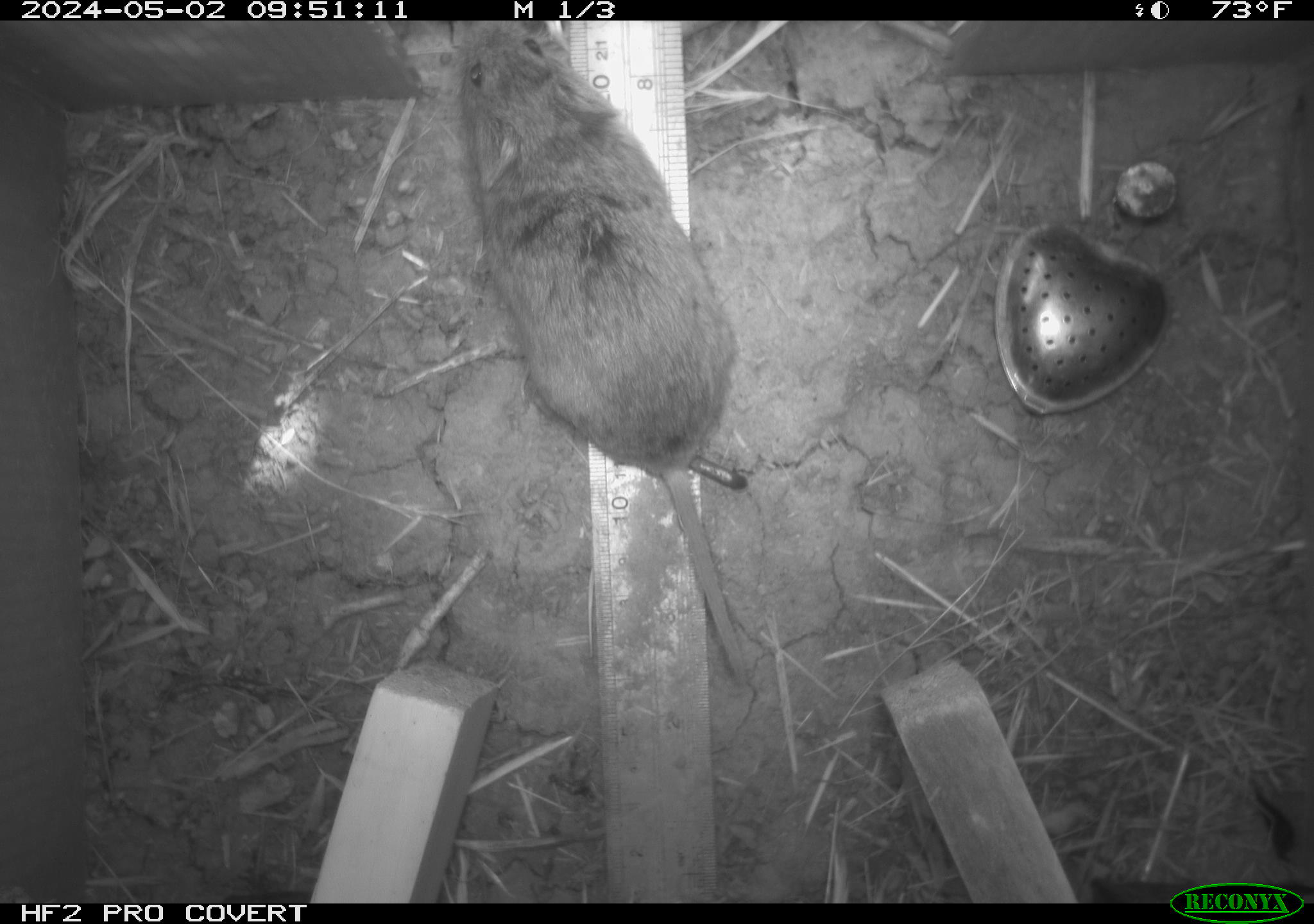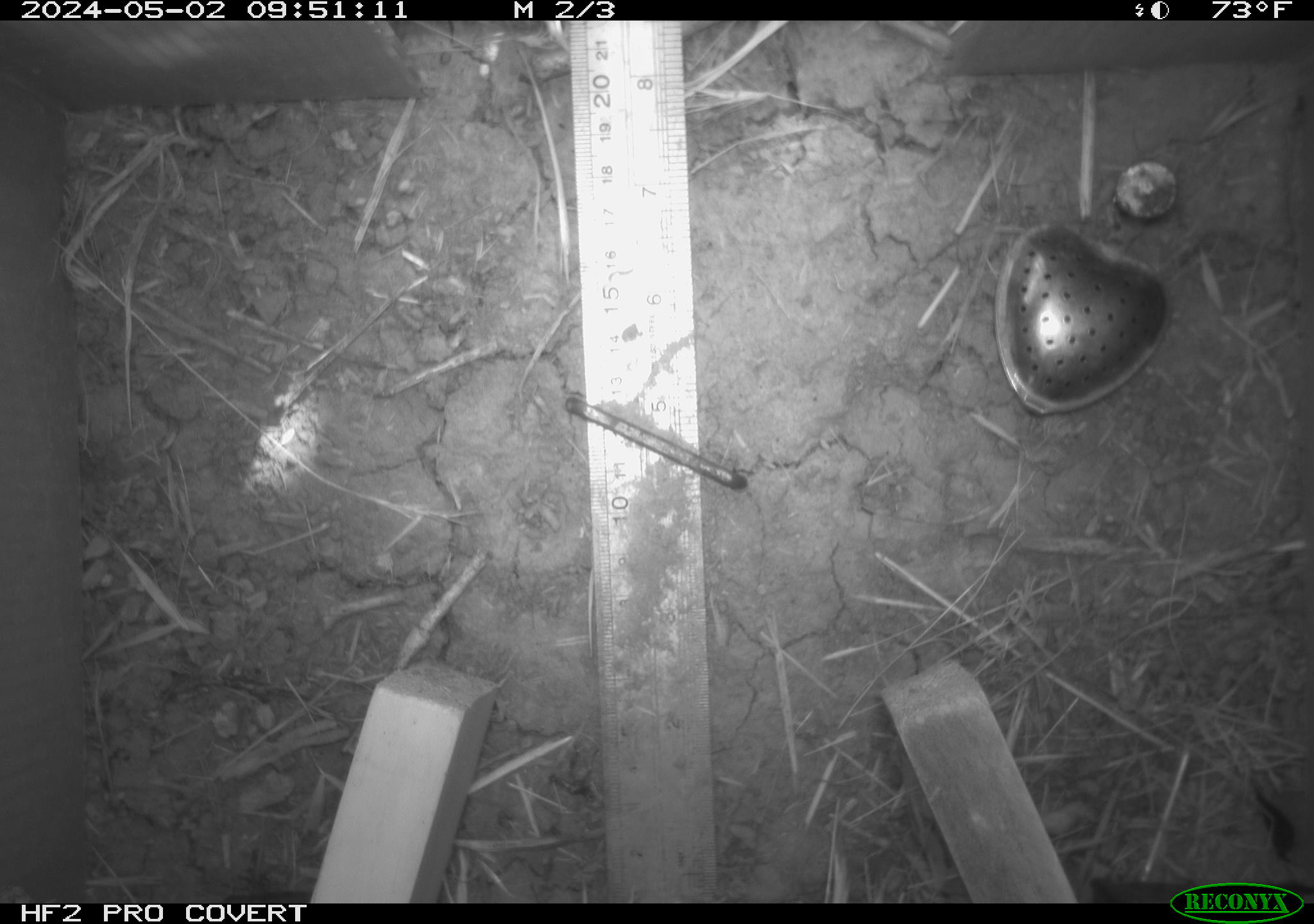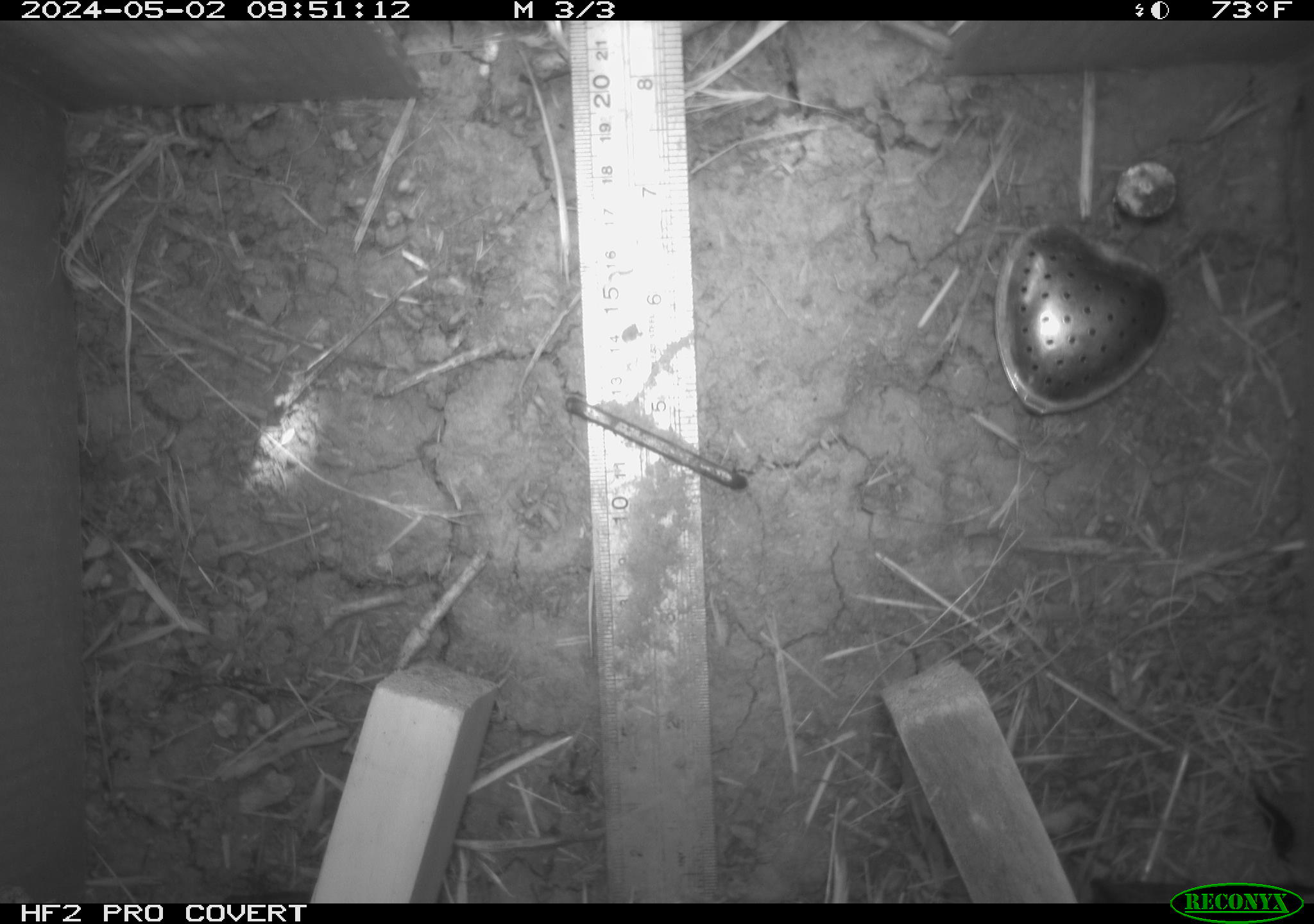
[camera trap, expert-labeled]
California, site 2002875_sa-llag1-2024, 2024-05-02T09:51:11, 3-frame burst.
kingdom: Animalia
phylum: Chordata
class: Mammalia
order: Rodentia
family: Cricetidae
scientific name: Arvicolinae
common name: voles, lemmings, and muskrats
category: arvicolinae subfamily